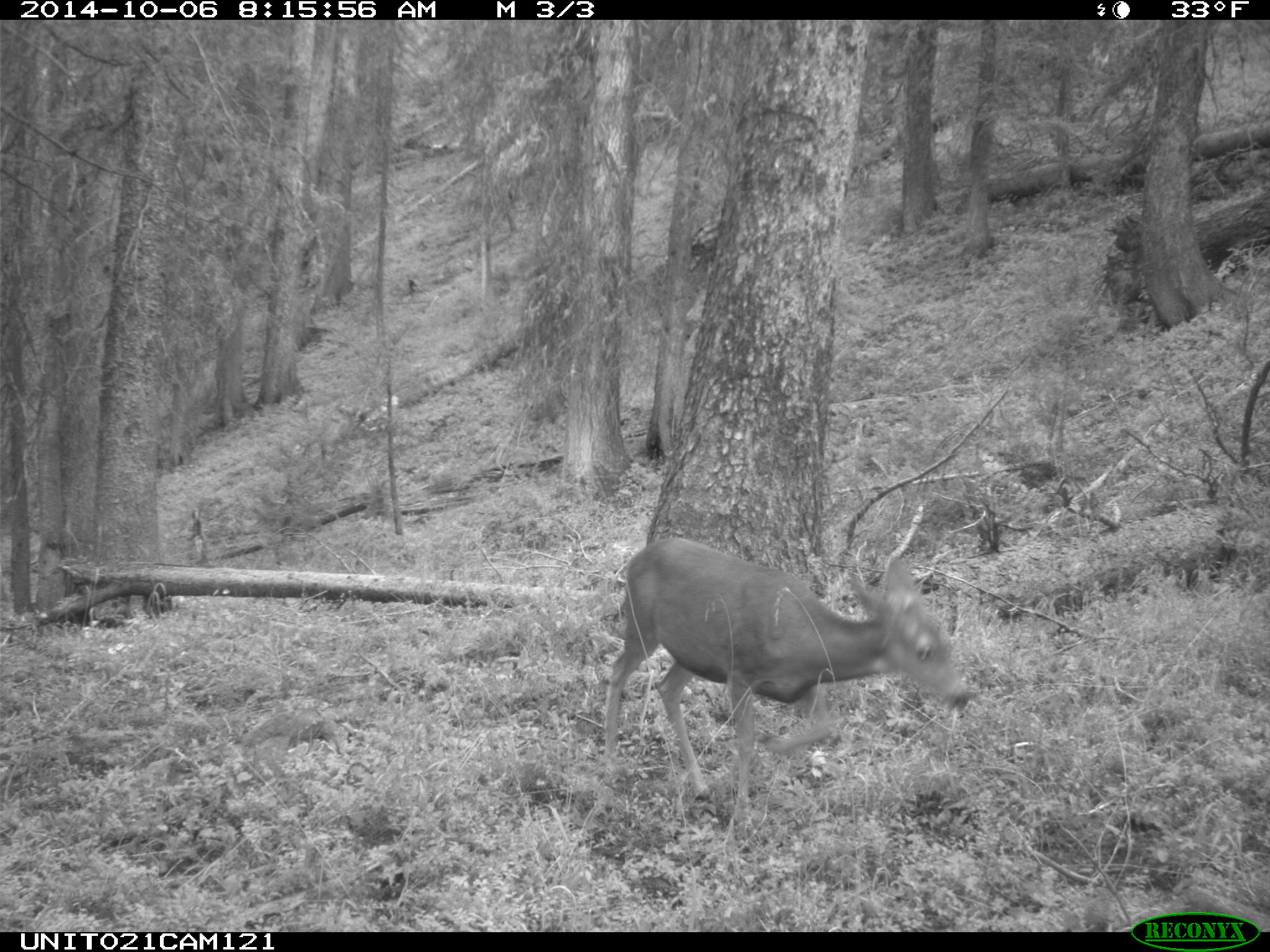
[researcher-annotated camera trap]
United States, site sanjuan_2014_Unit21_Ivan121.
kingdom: Animalia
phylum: Chordata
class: Mammalia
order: Artiodactyla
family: Cervidae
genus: Odocoileus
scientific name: Odocoileus hemionus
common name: mule deer